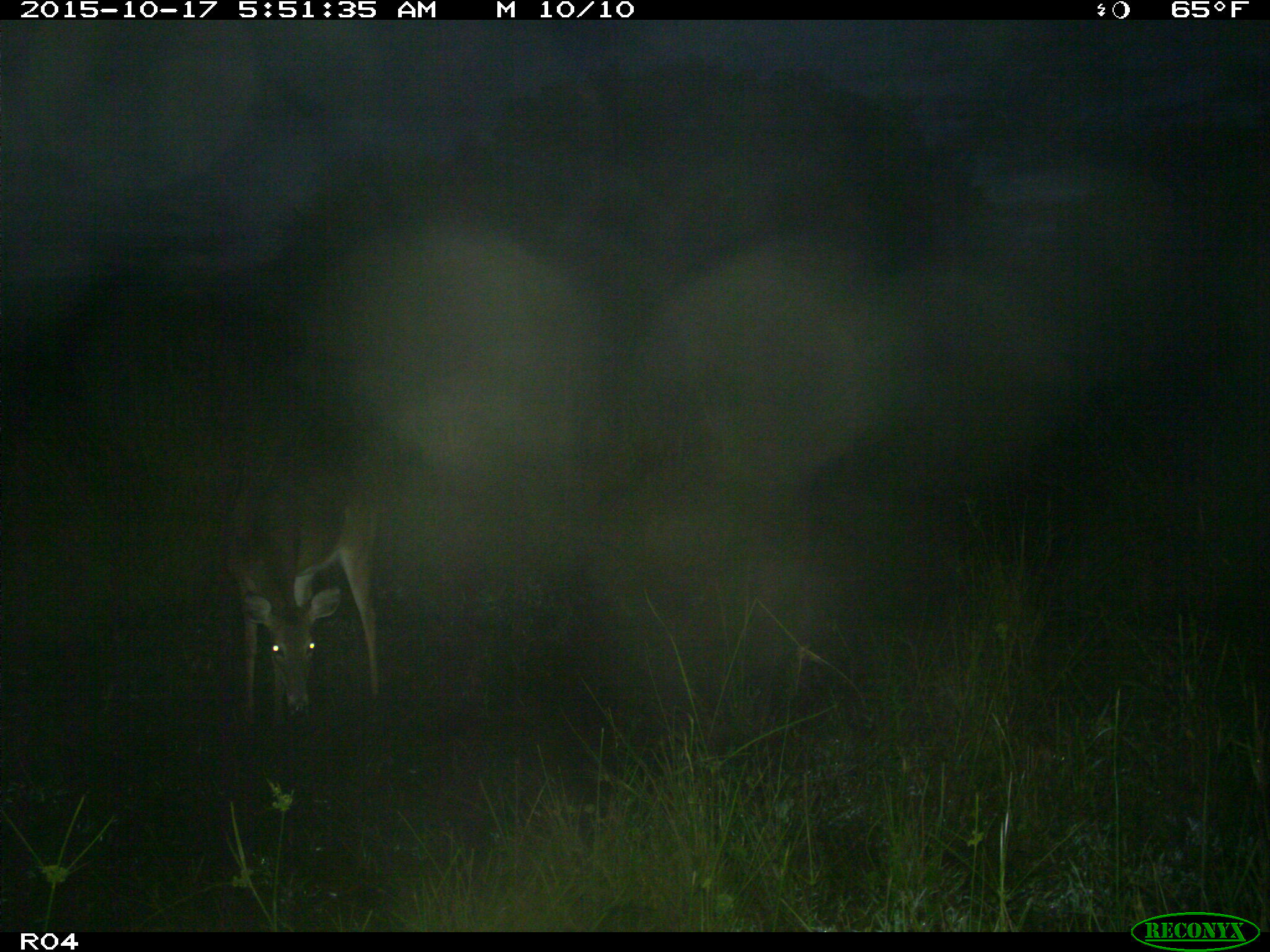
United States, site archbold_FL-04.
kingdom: Animalia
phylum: Chordata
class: Mammalia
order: Artiodactyla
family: Cervidae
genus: Odocoileus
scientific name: Odocoileus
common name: deer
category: unidentified deer